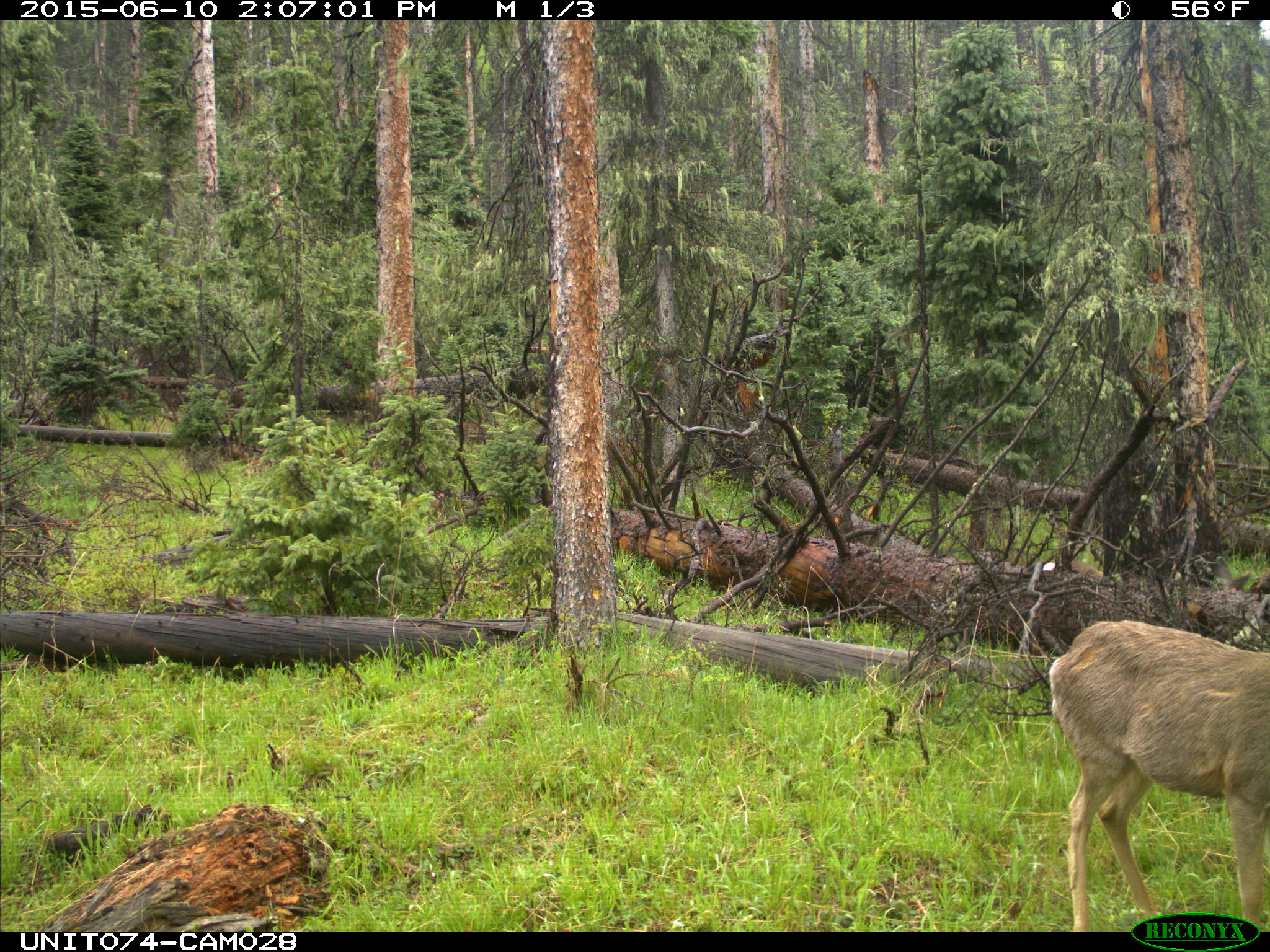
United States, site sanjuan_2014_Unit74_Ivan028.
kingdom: Animalia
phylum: Chordata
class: Mammalia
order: Artiodactyla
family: Cervidae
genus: Odocoileus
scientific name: Odocoileus hemionus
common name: mule deer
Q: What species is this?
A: Odocoileus hemionus (mule deer).